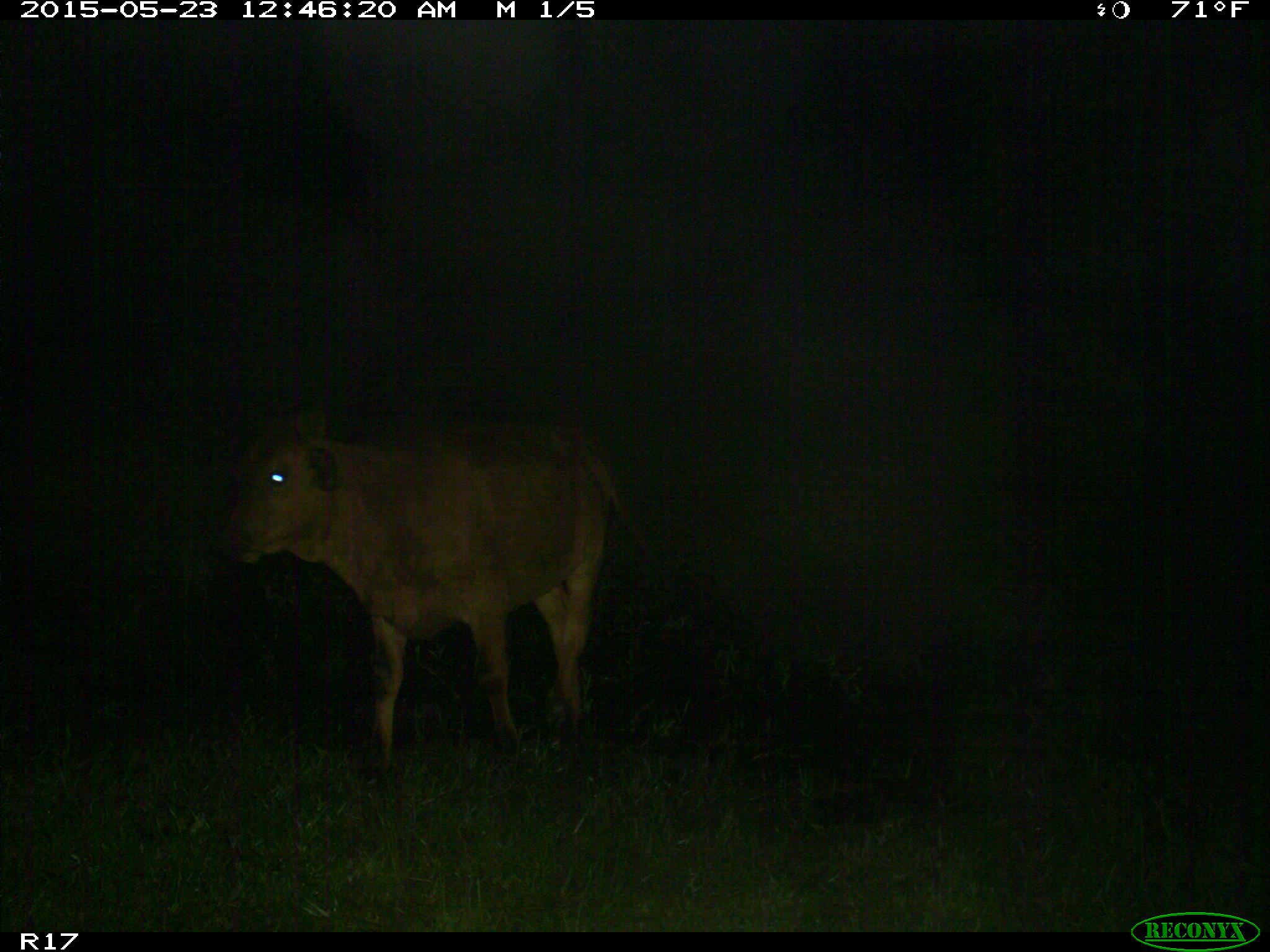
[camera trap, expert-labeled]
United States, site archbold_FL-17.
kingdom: Animalia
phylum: Chordata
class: Mammalia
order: Artiodactyla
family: Bovidae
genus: Bos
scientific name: Bos taurus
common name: domestic cow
Bos taurus (domestic cow).